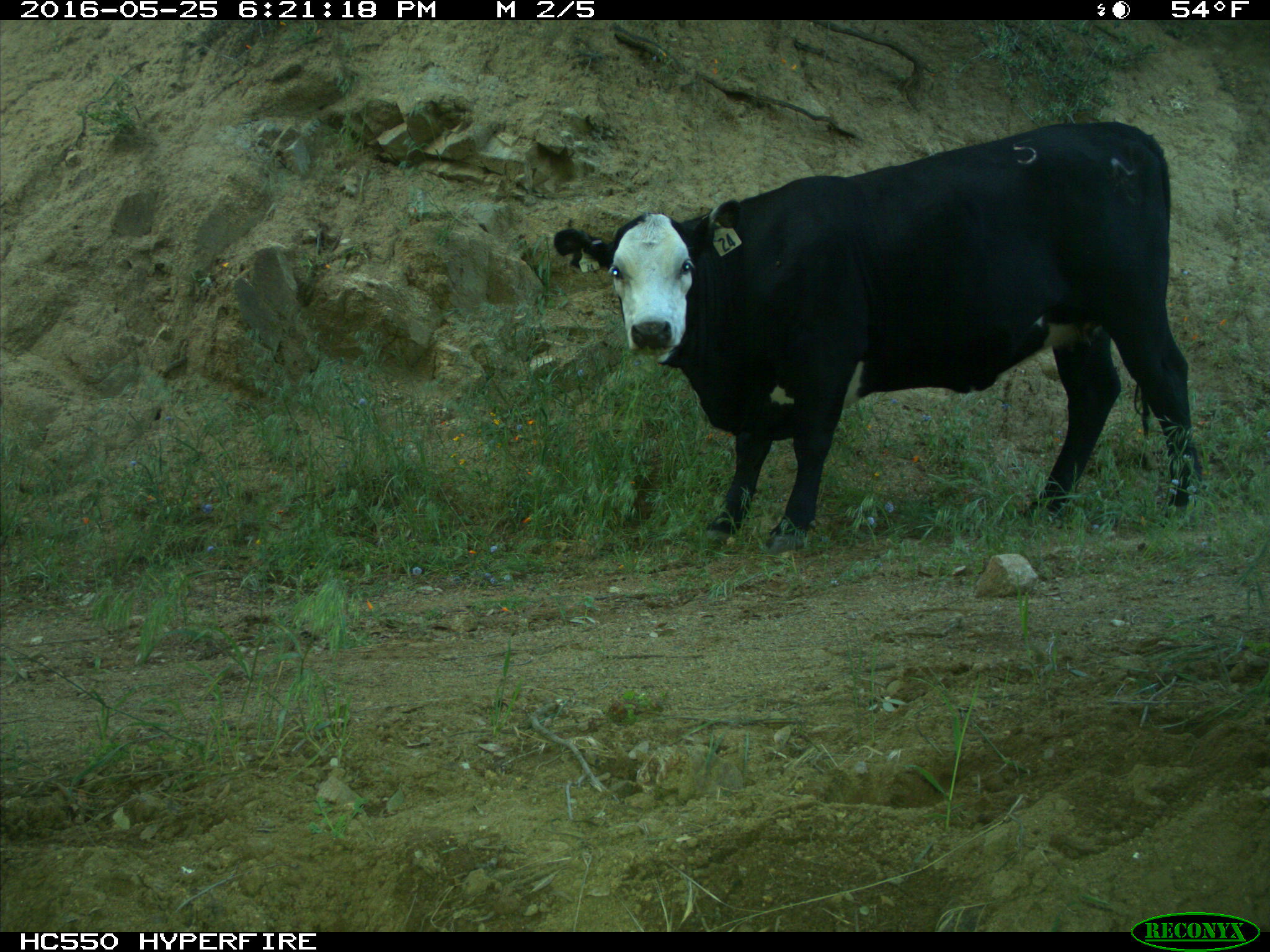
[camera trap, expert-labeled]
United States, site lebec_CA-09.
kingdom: Animalia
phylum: Chordata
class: Mammalia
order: Artiodactyla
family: Bovidae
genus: Bos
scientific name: Bos taurus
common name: domestic cow